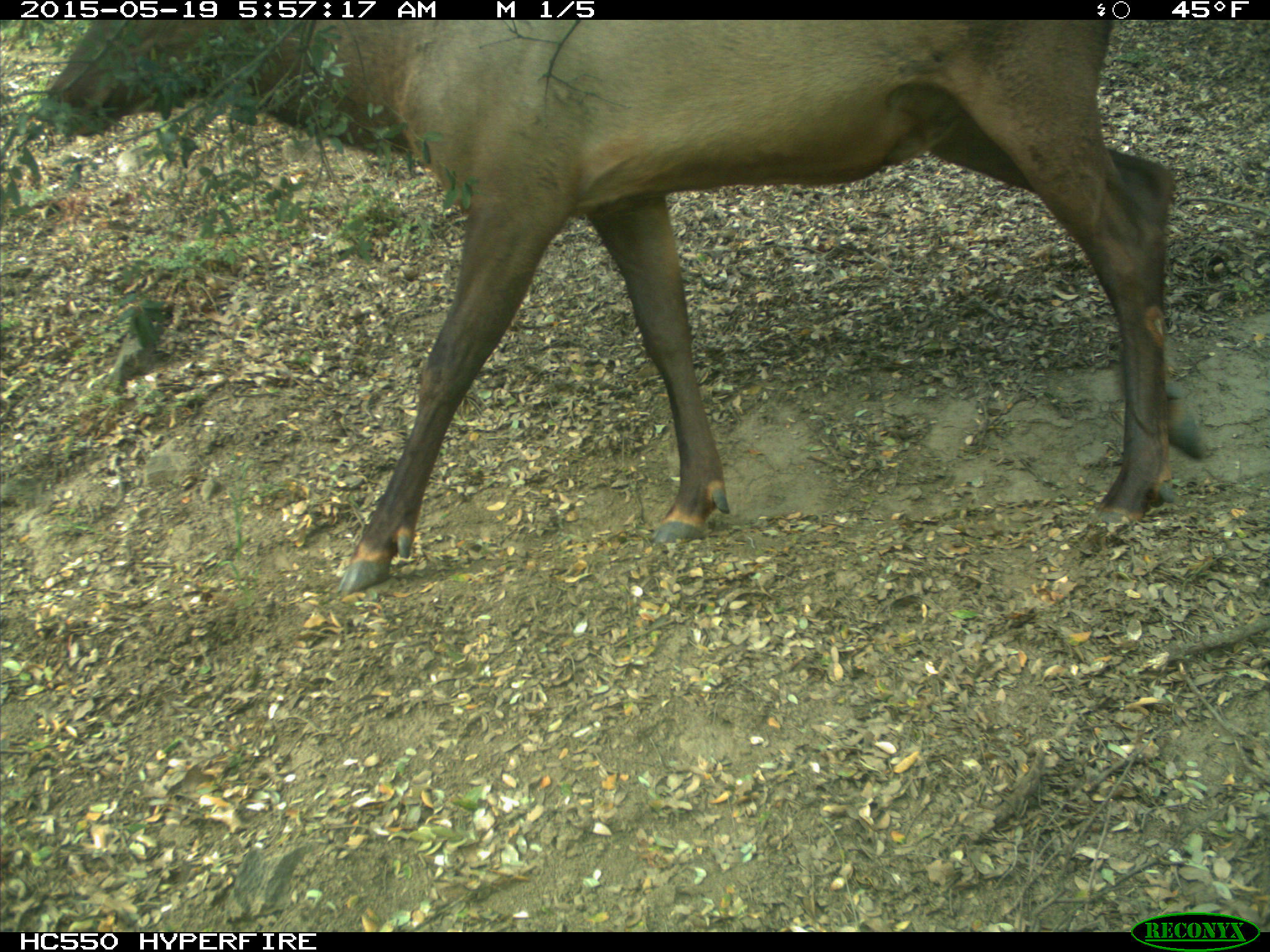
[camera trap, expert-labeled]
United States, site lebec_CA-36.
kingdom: Animalia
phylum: Chordata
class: Mammalia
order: Artiodactyla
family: Cervidae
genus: Cervus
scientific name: Cervus canadensis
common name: elk